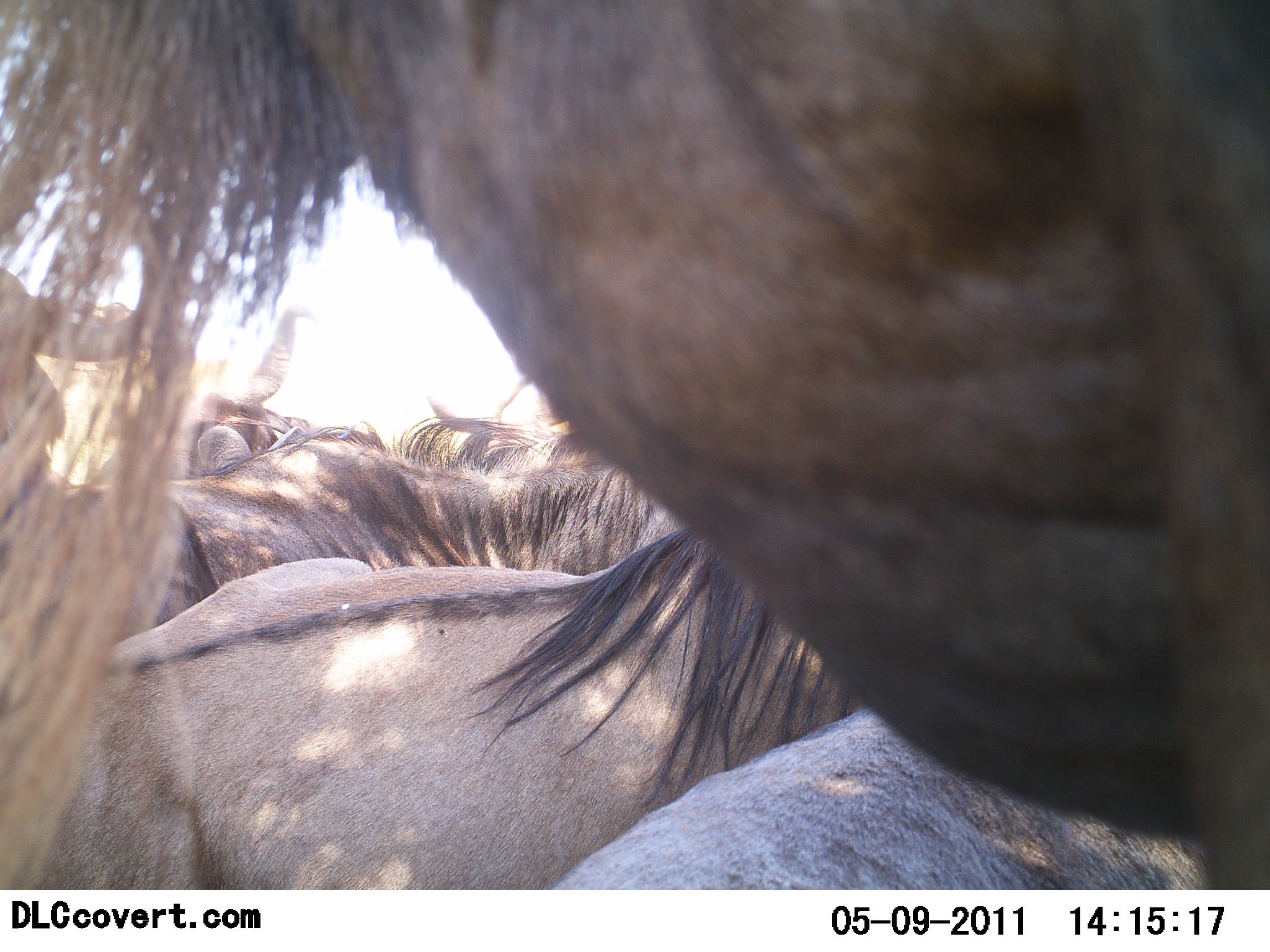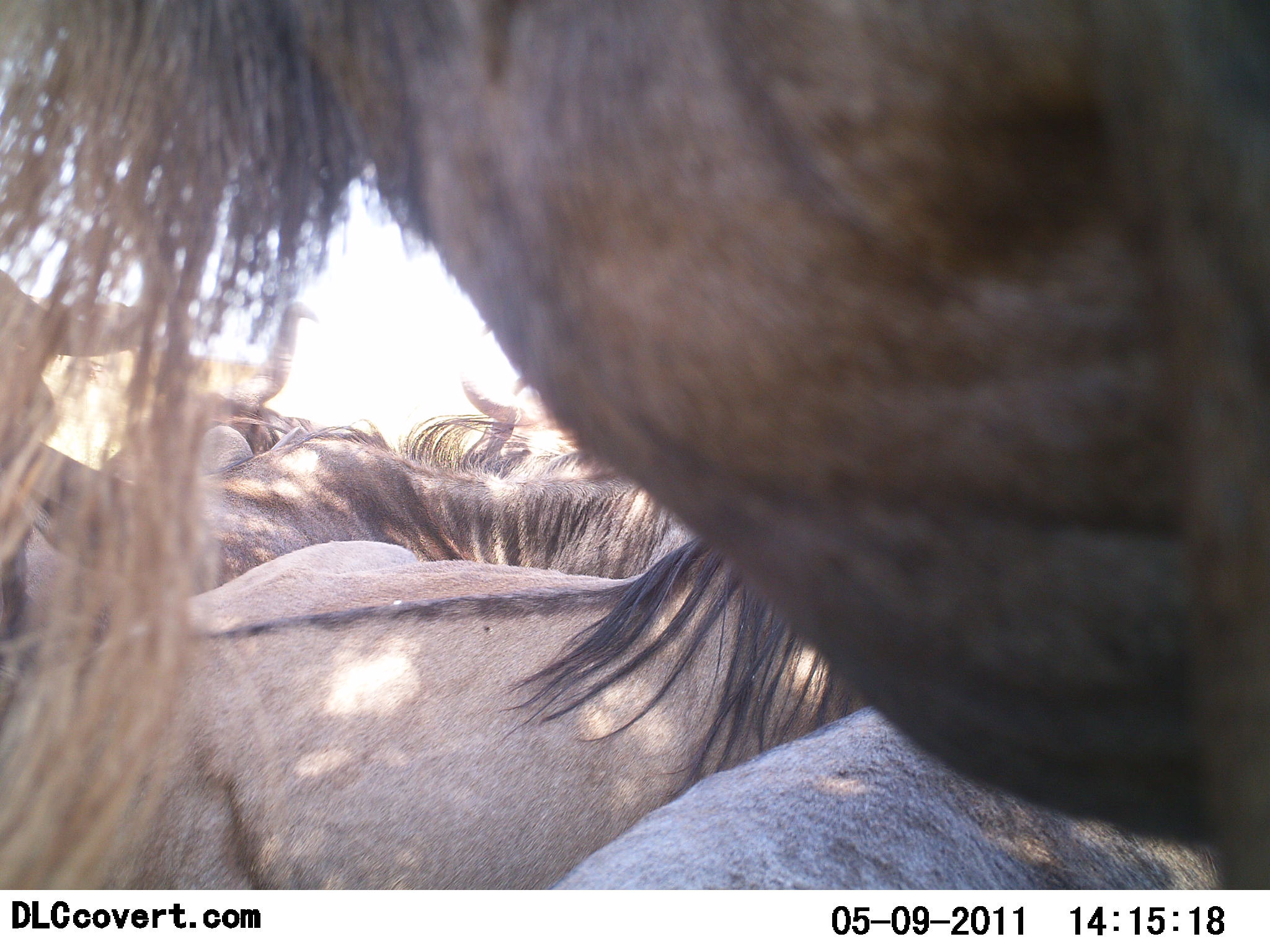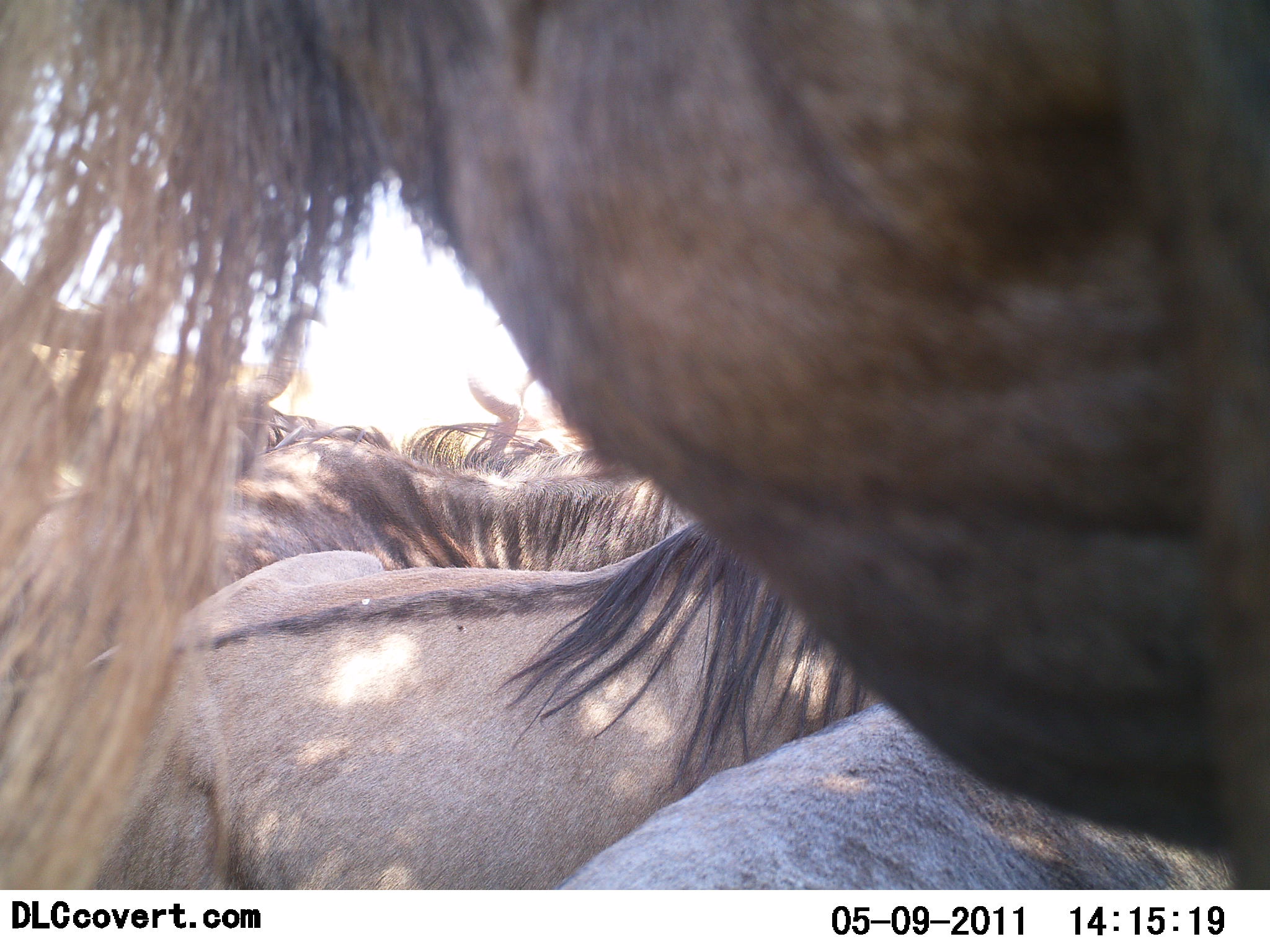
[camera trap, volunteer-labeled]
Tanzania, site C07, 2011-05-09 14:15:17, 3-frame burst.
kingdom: Animalia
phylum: Chordata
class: Mammalia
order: Artiodactyla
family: Bovidae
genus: Connochaetes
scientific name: Connochaetes taurinus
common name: blue wildebeest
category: wildebeest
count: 7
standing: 50%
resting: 50%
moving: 0%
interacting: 10%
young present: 0%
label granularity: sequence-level